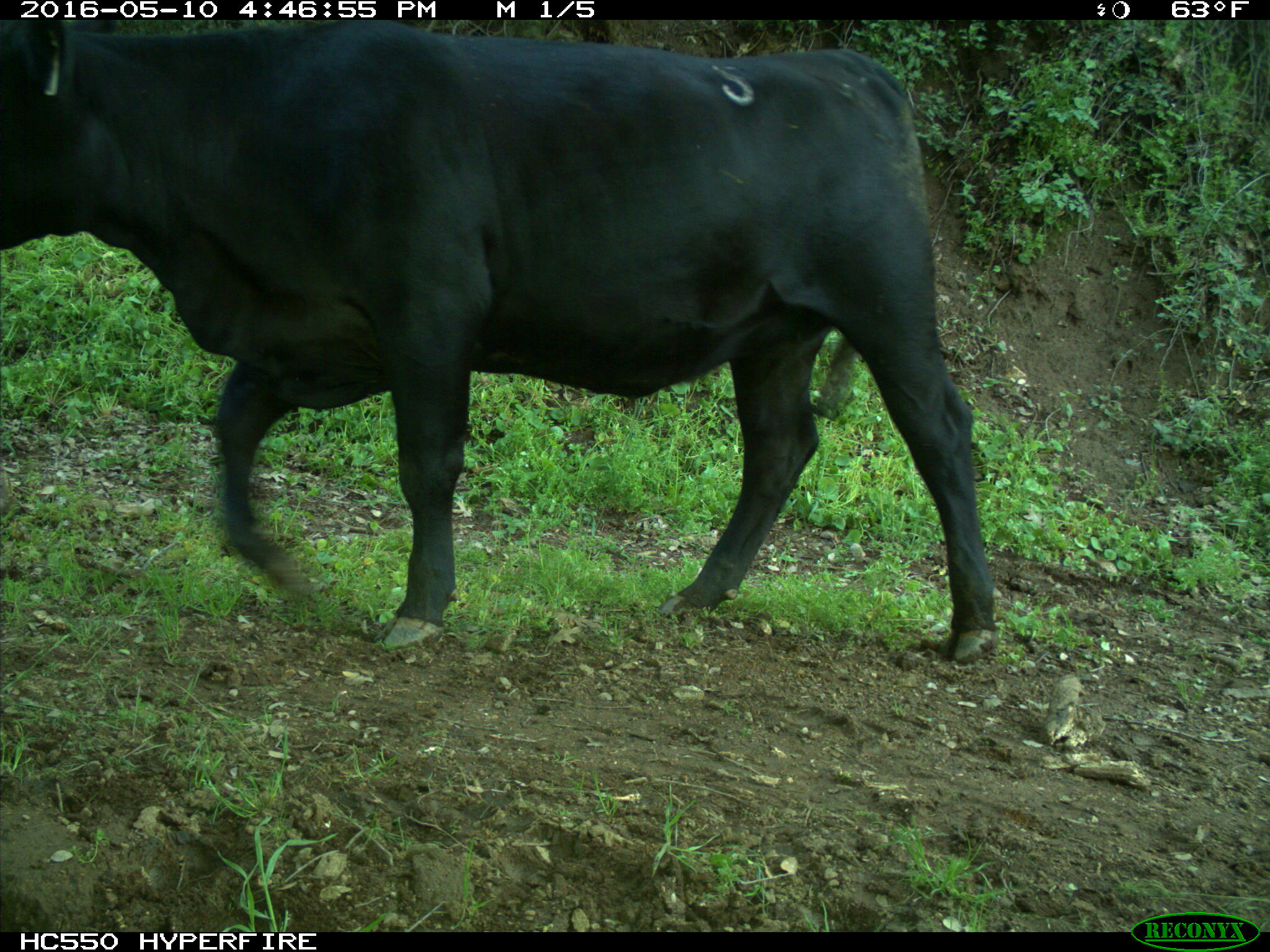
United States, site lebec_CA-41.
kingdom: Animalia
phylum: Chordata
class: Mammalia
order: Artiodactyla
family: Bovidae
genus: Bos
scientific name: Bos taurus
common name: domestic cow